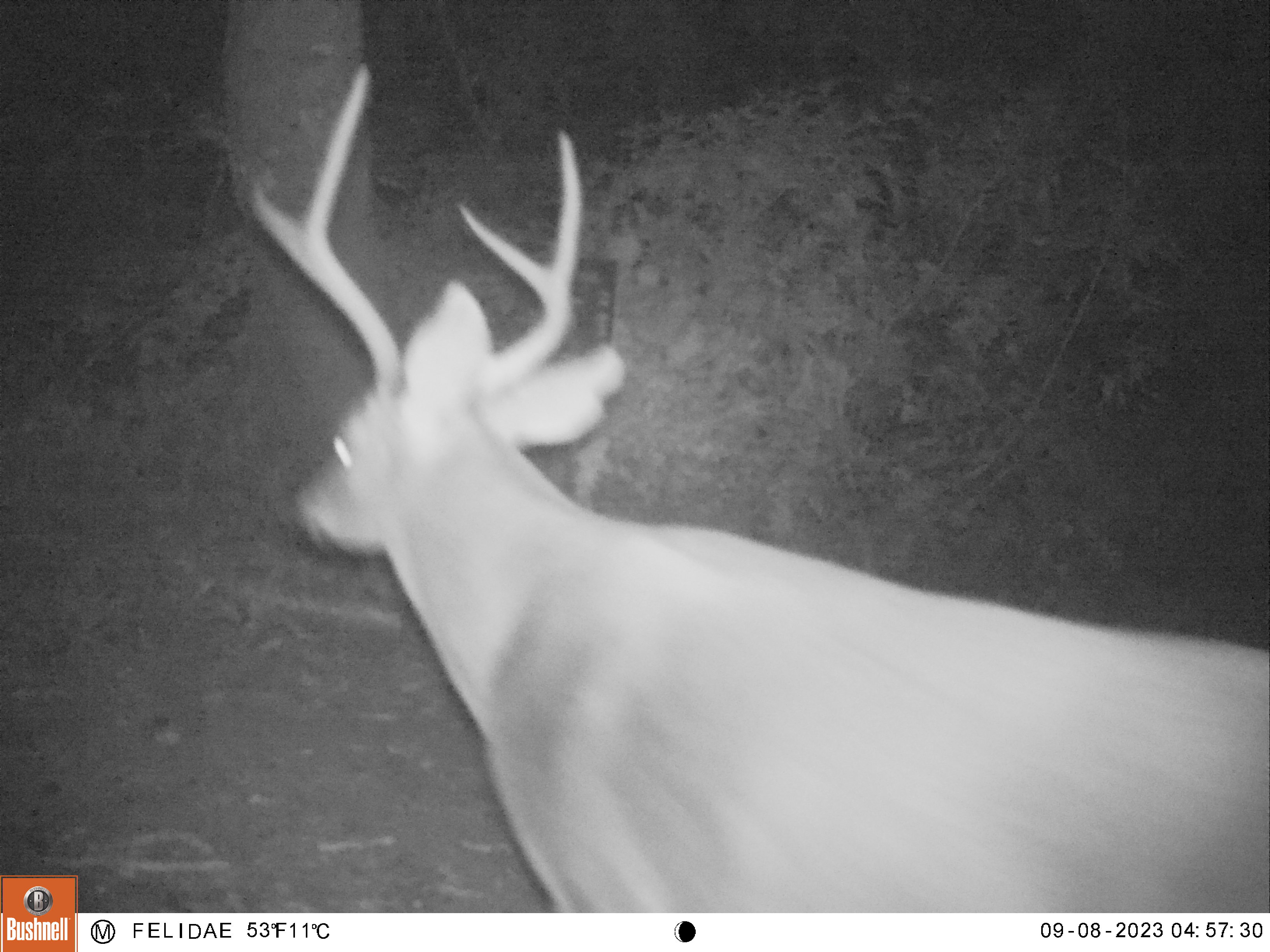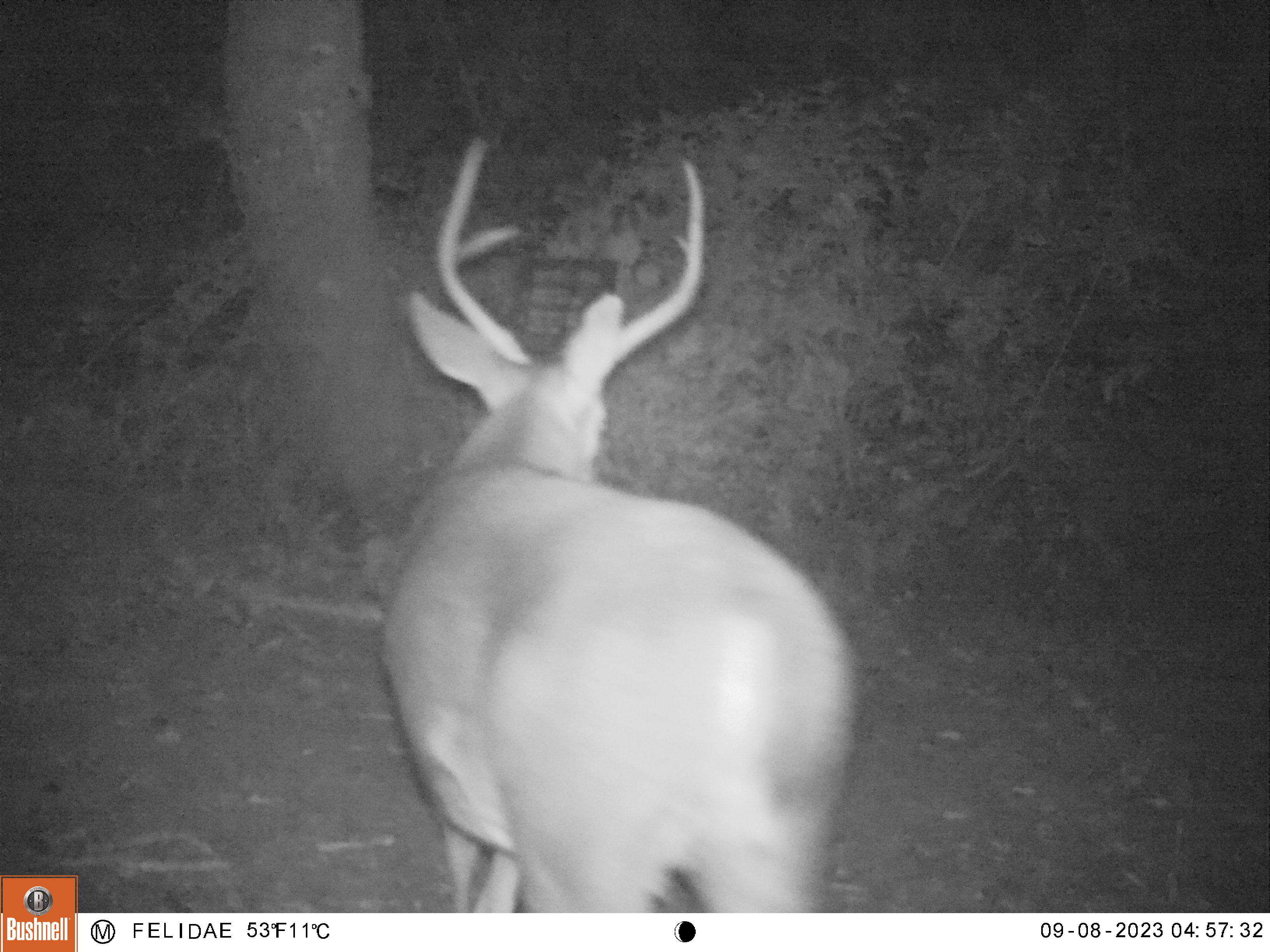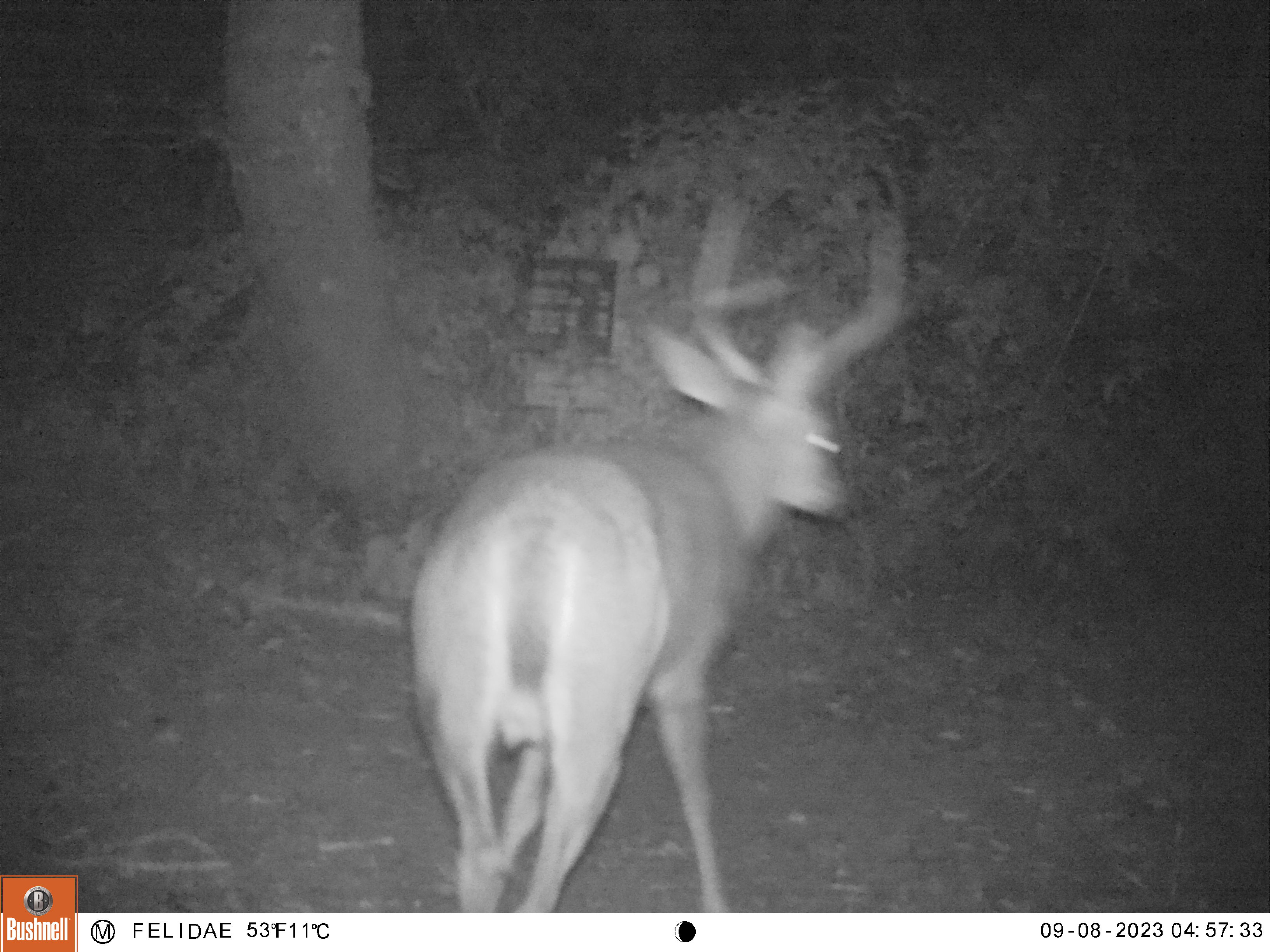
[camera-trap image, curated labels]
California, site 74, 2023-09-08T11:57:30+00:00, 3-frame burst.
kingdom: Animalia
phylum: Chordata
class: Mammalia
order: Artiodactyla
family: Cervidae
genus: Odocoileus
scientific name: Odocoileus hemionus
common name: mule deer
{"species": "mule deer (Odocoileus hemionus)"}